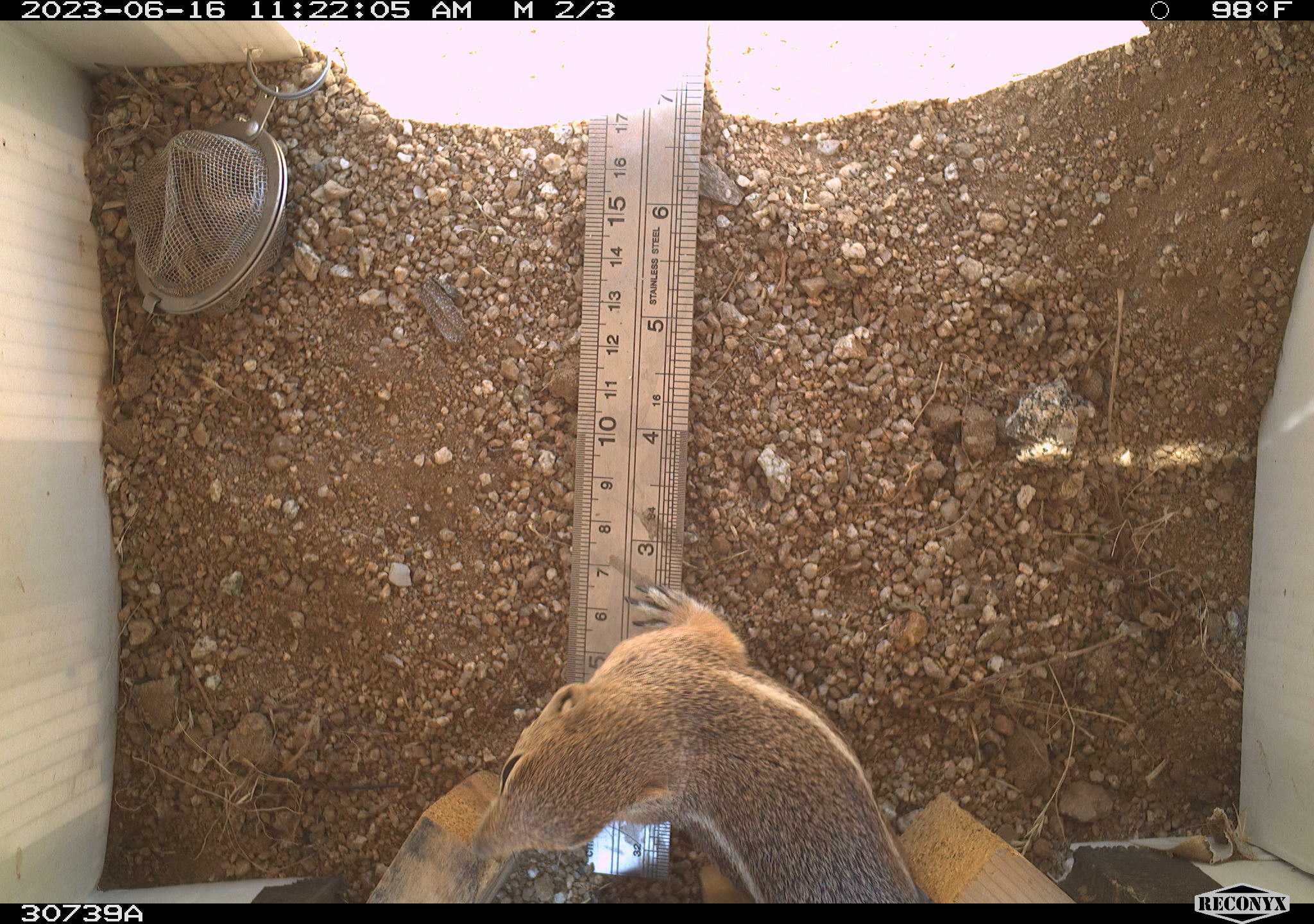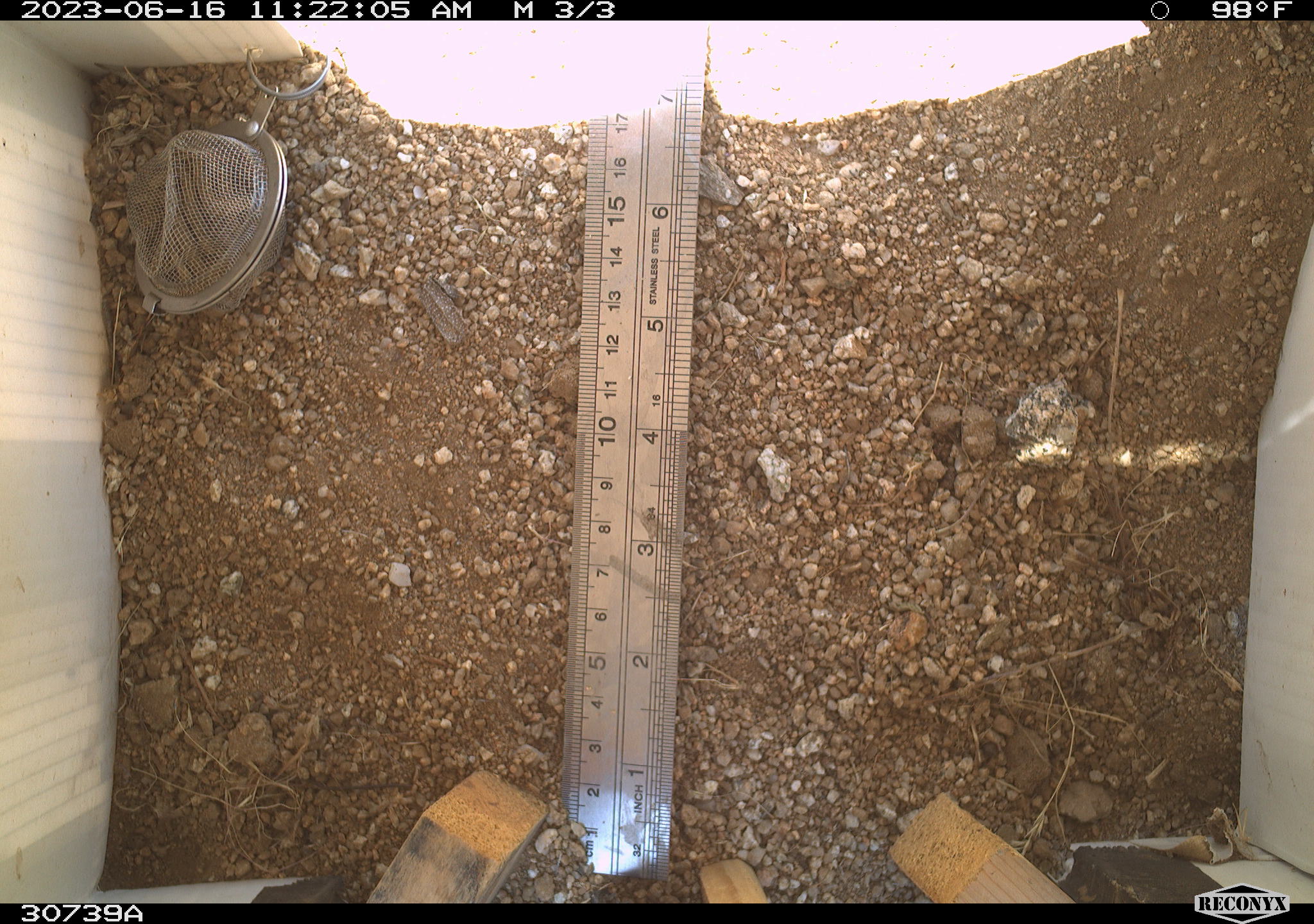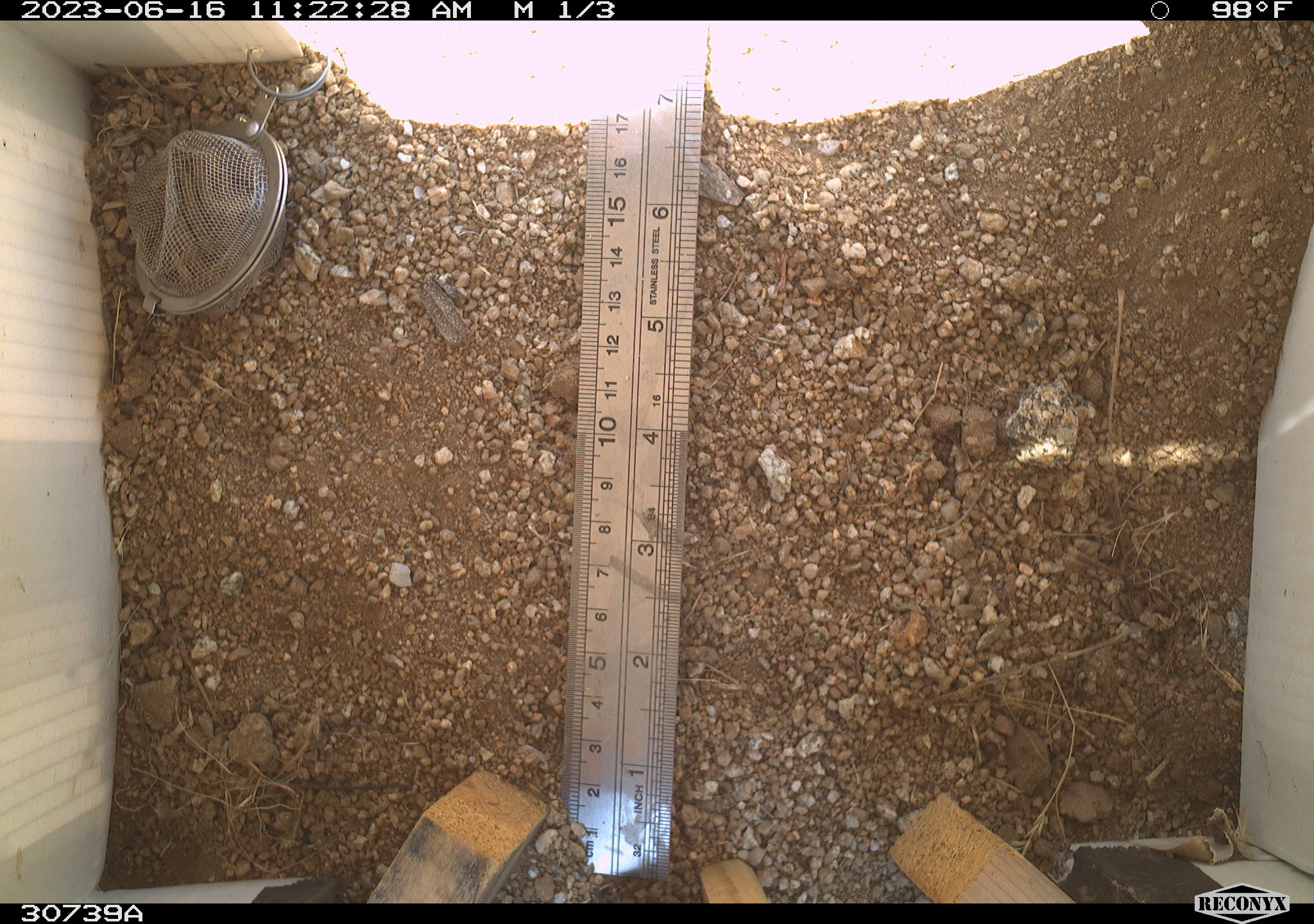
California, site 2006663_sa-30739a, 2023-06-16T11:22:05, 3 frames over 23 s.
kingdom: Animalia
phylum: Chordata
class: Mammalia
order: Rodentia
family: Sciuridae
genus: Ammospermophilus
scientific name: Ammospermophilus leucurus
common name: white-tailed antelope squirrel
White-tailed antelope squirrel (Ammospermophilus leucurus).